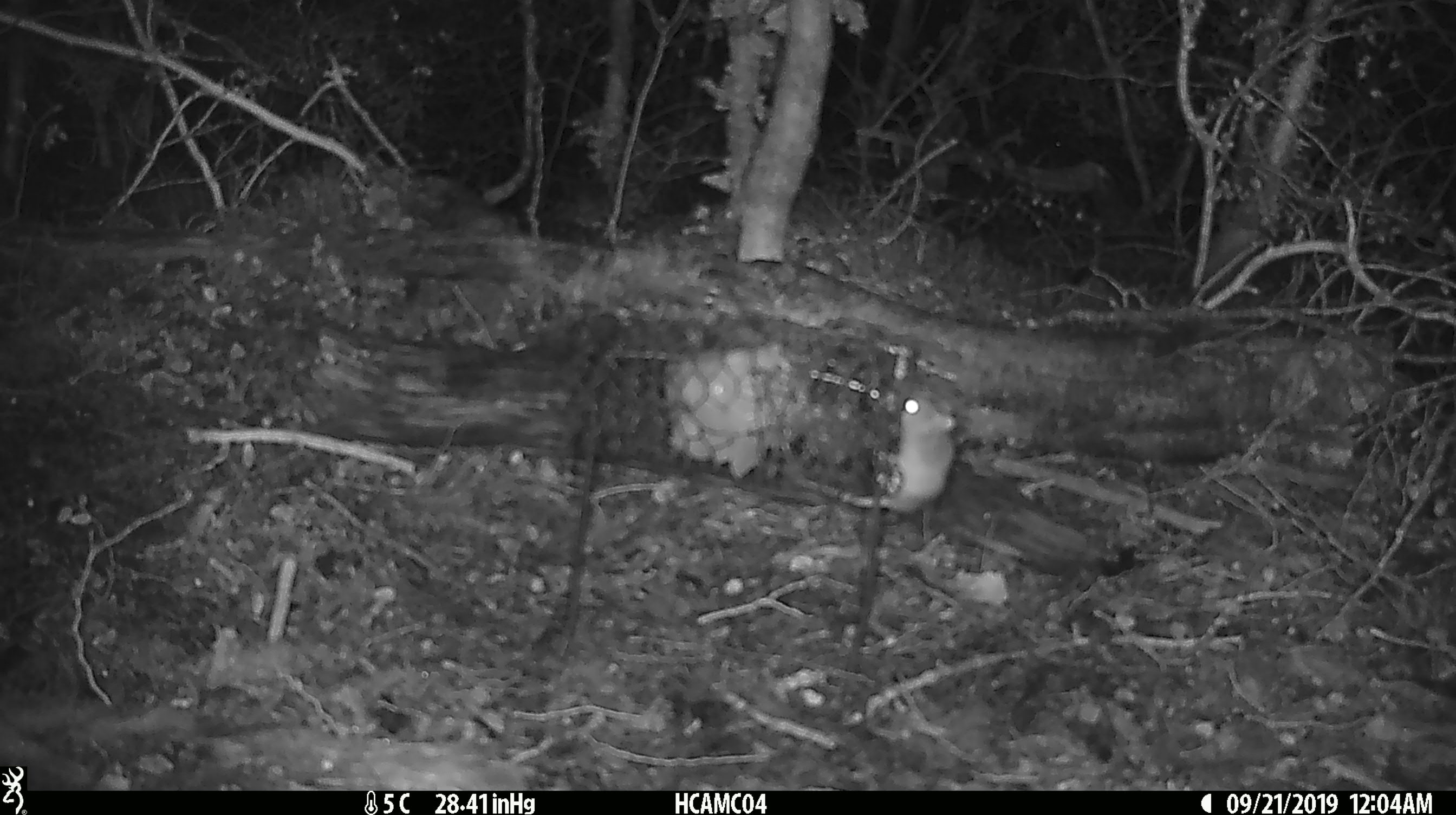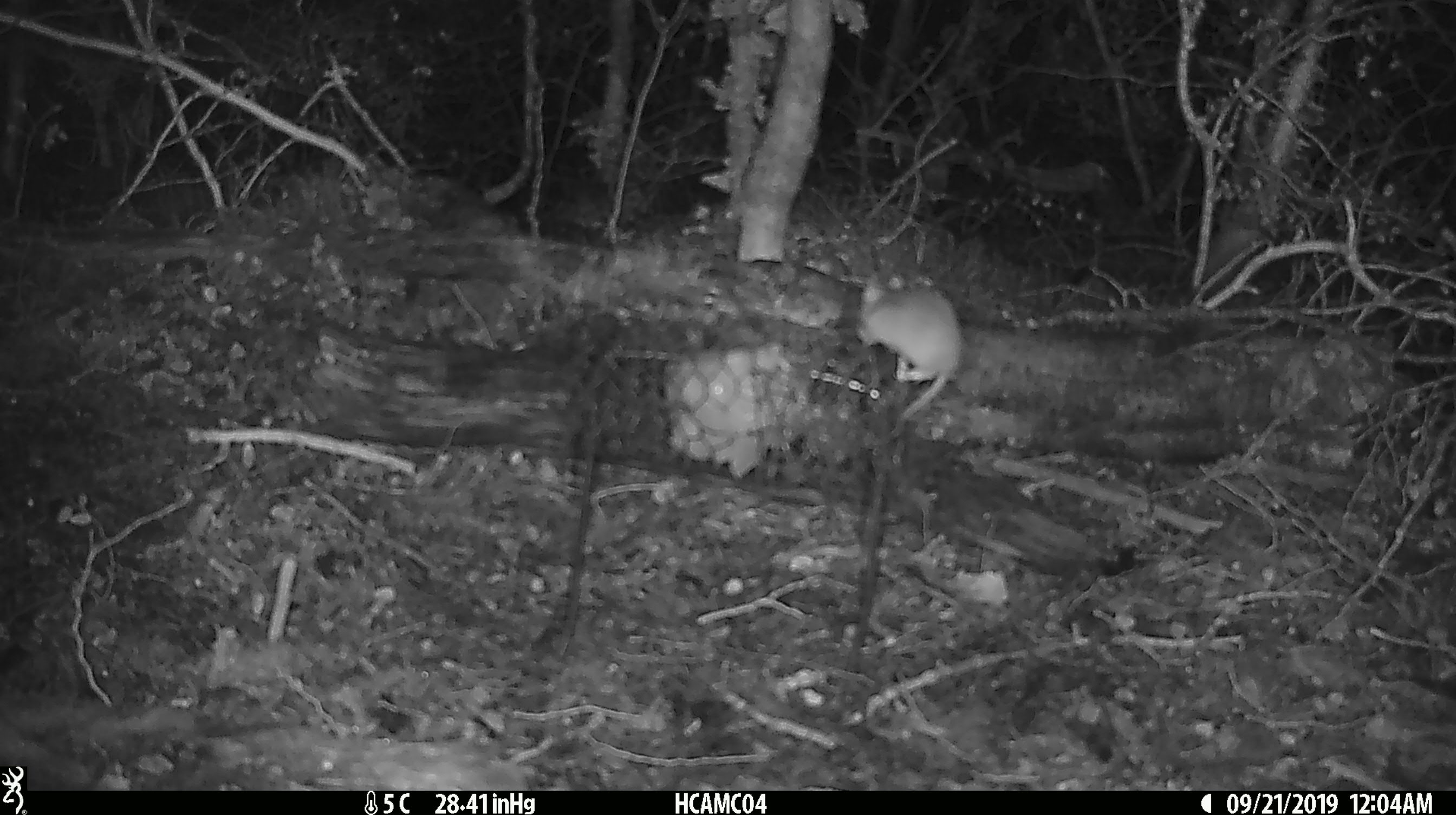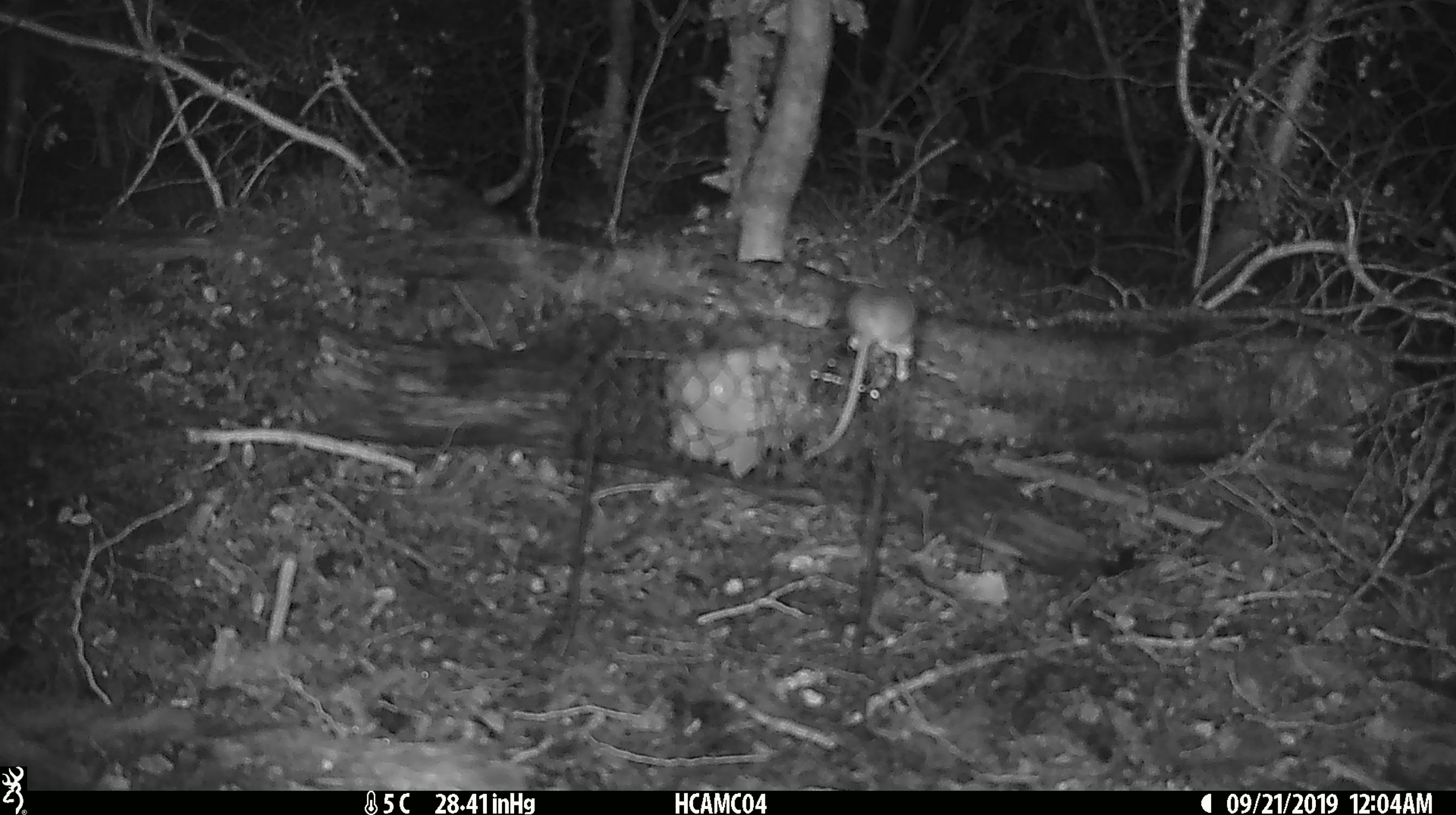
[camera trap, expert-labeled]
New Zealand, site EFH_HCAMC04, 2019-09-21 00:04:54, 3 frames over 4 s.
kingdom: Animalia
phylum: Chordata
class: Mammalia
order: Rodentia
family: Muridae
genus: Mus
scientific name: Mus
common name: mouse